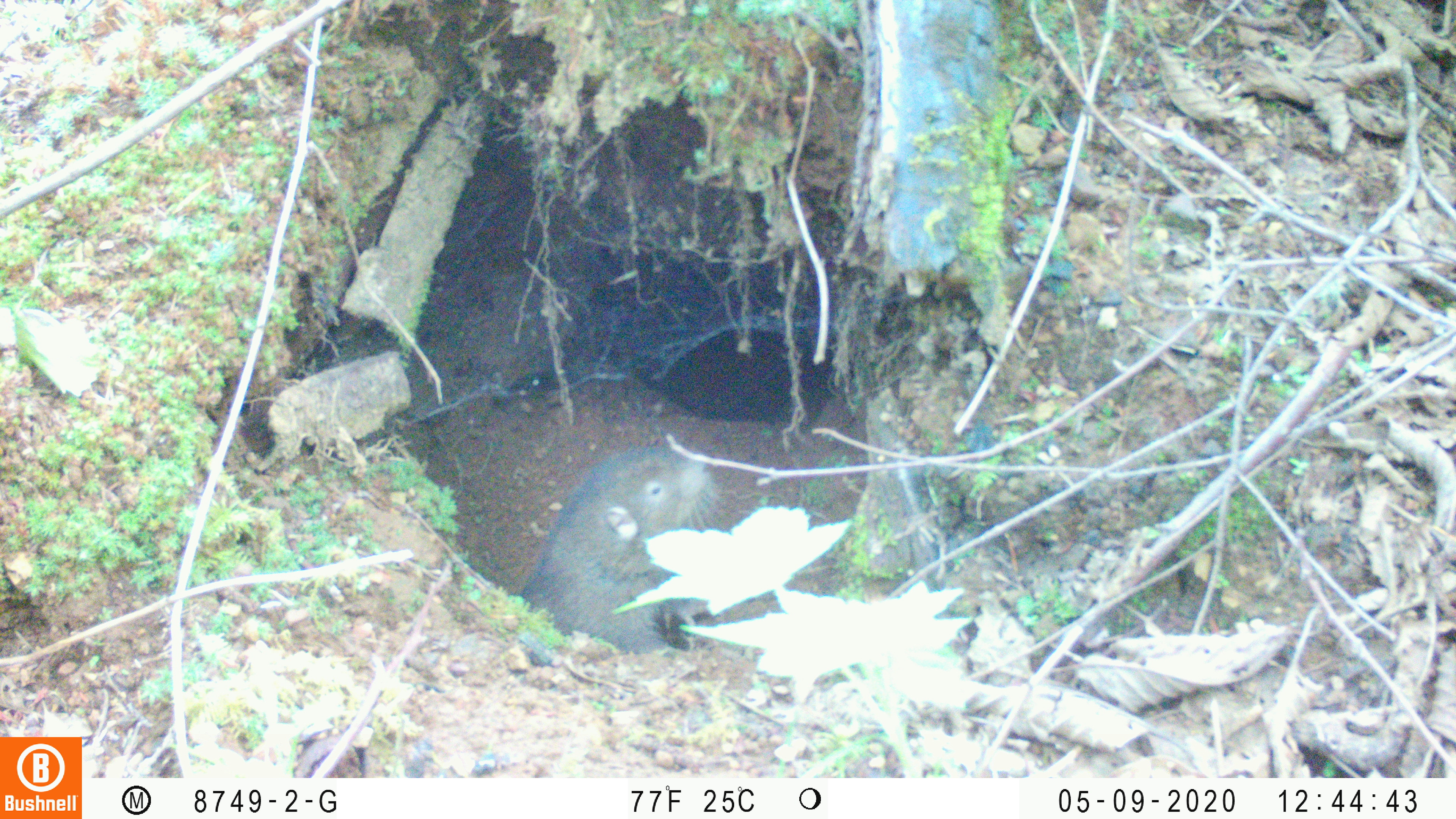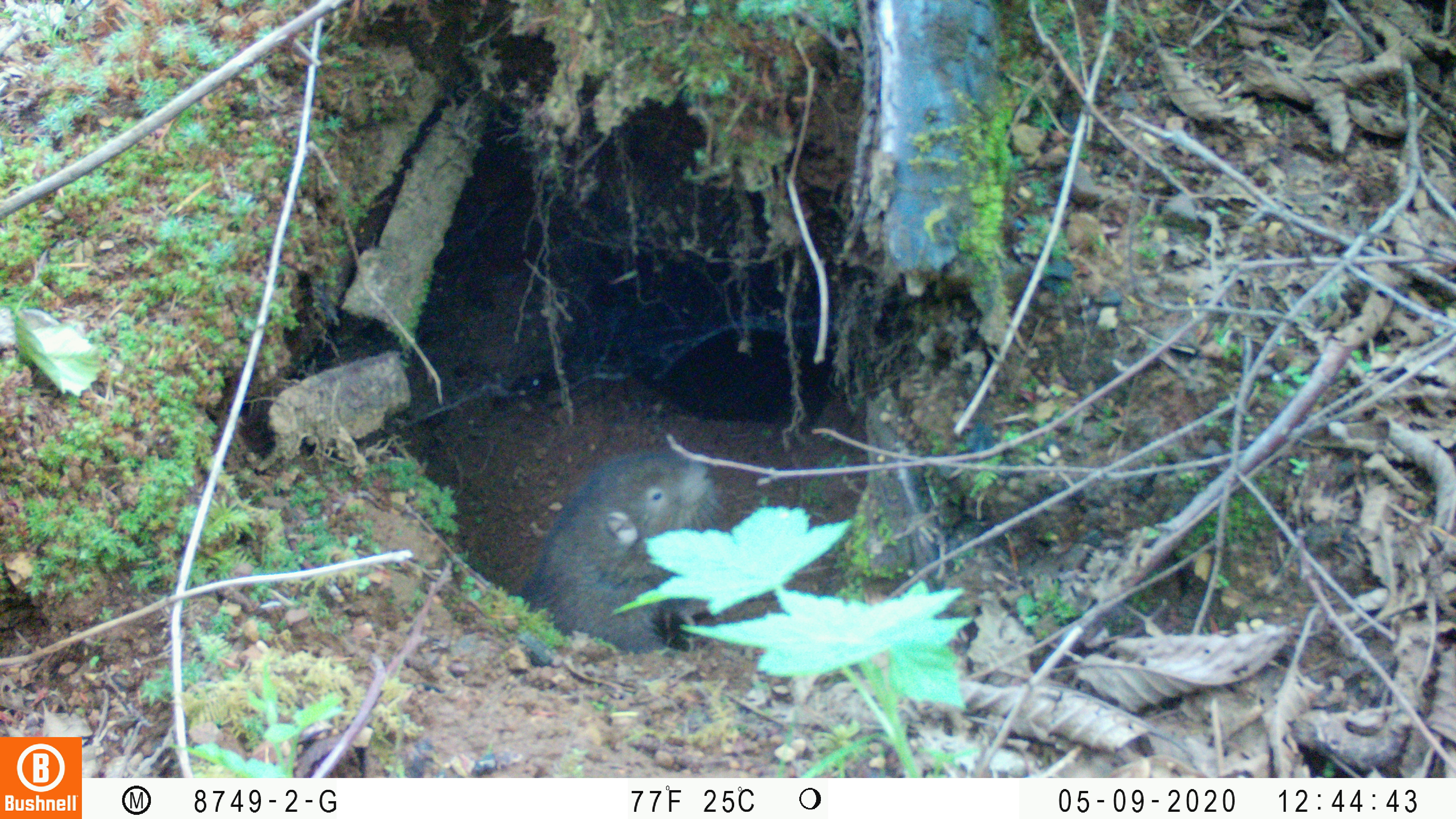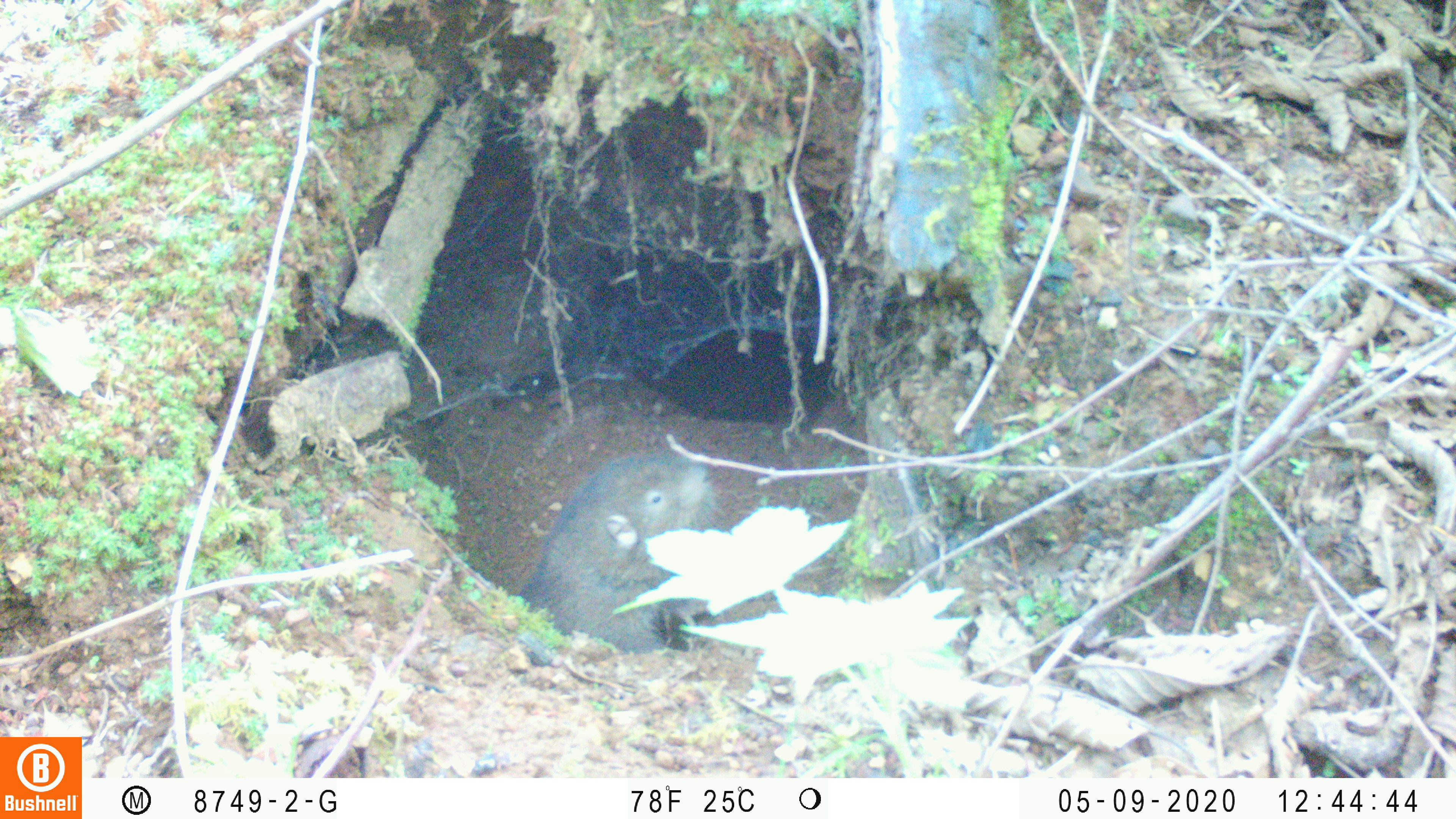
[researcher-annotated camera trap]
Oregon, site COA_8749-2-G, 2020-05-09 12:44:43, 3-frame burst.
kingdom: Animalia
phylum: Chordata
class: Mammalia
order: Rodentia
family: Aplodontiidae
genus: Aplodontia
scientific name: Aplodontia rufa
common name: mountain beaver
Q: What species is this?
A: Mountain beaver (Aplodontia rufa).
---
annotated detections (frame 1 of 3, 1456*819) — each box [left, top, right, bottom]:
mountain beaver: [531, 440, 727, 660]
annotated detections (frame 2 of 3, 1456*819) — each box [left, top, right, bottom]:
mountain beaver: [518, 442, 723, 658]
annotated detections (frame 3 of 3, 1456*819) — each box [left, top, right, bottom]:
mountain beaver: [524, 446, 719, 658]